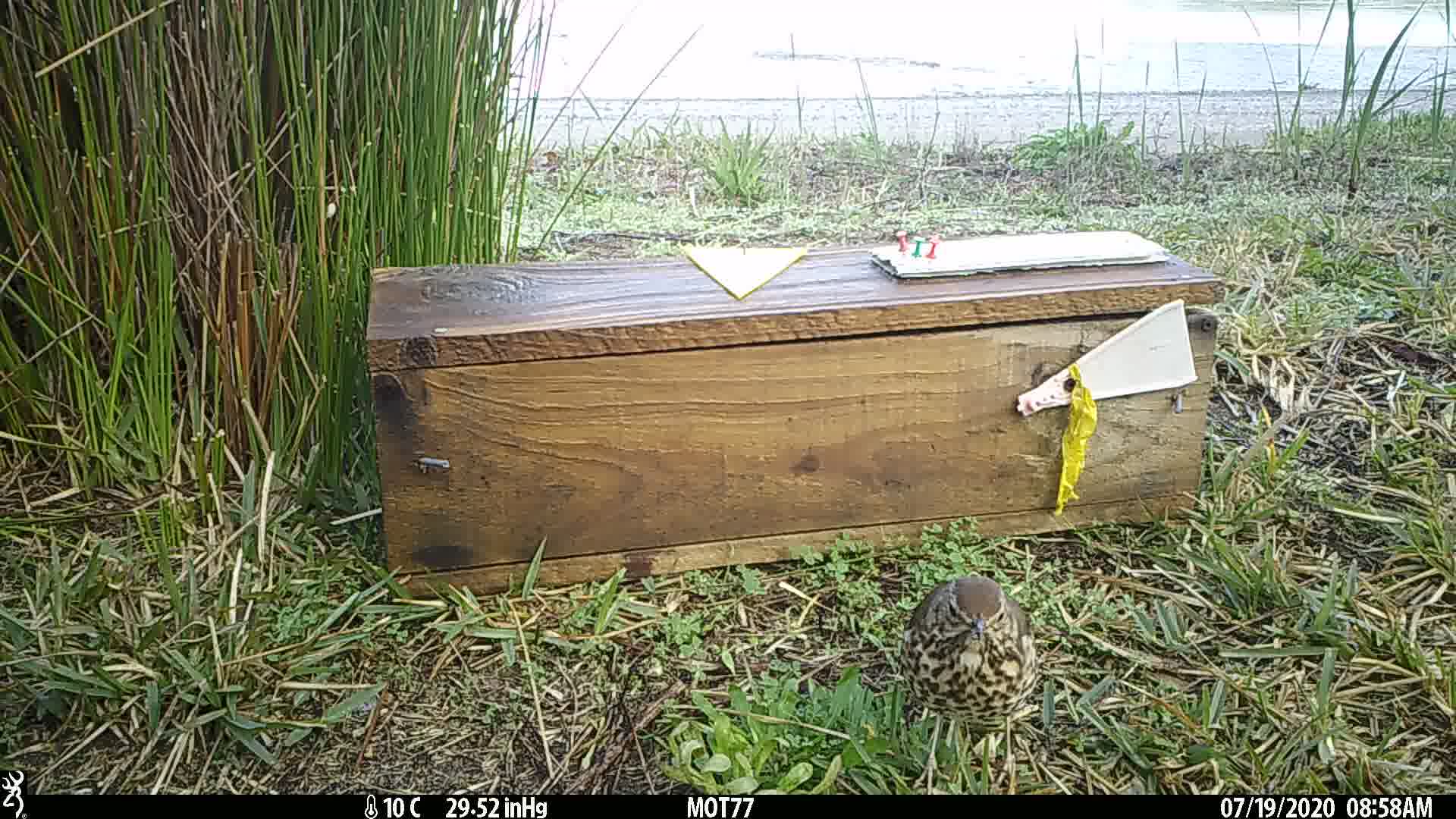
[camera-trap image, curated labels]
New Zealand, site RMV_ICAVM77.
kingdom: Animalia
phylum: Chordata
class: Aves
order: Passeriformes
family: Turdidae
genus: Turdus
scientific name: Turdus philomelos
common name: song thrush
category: thrush